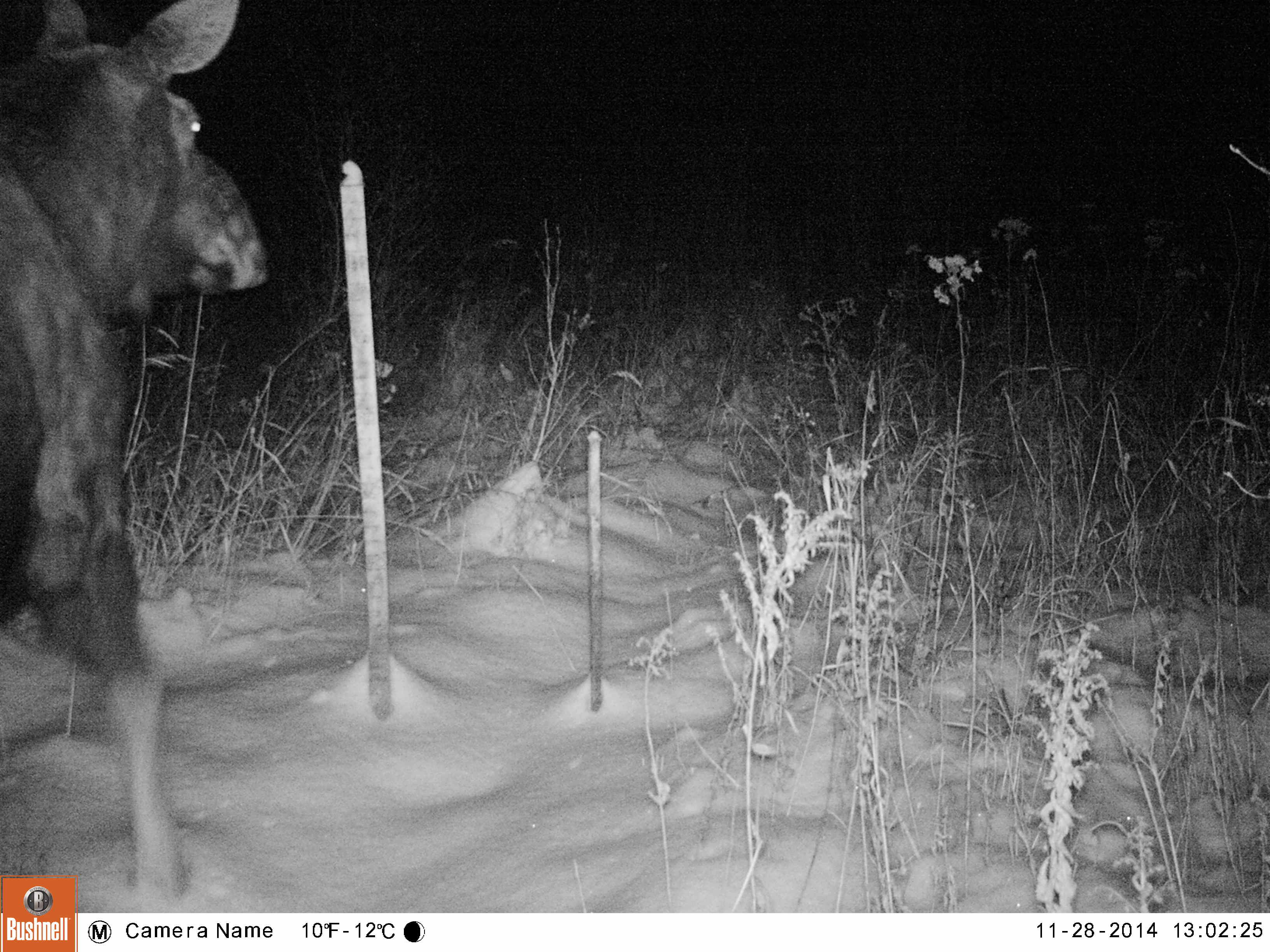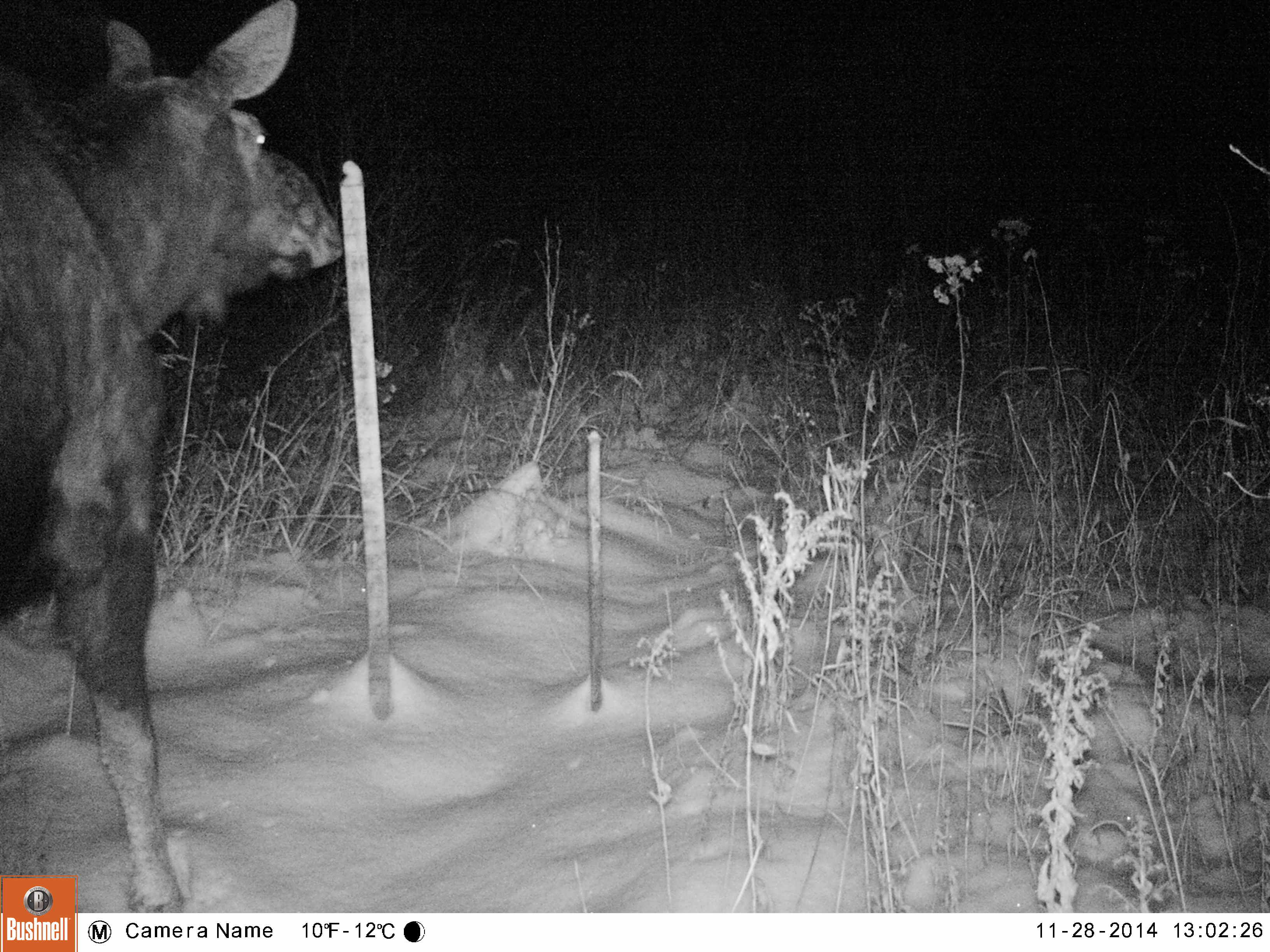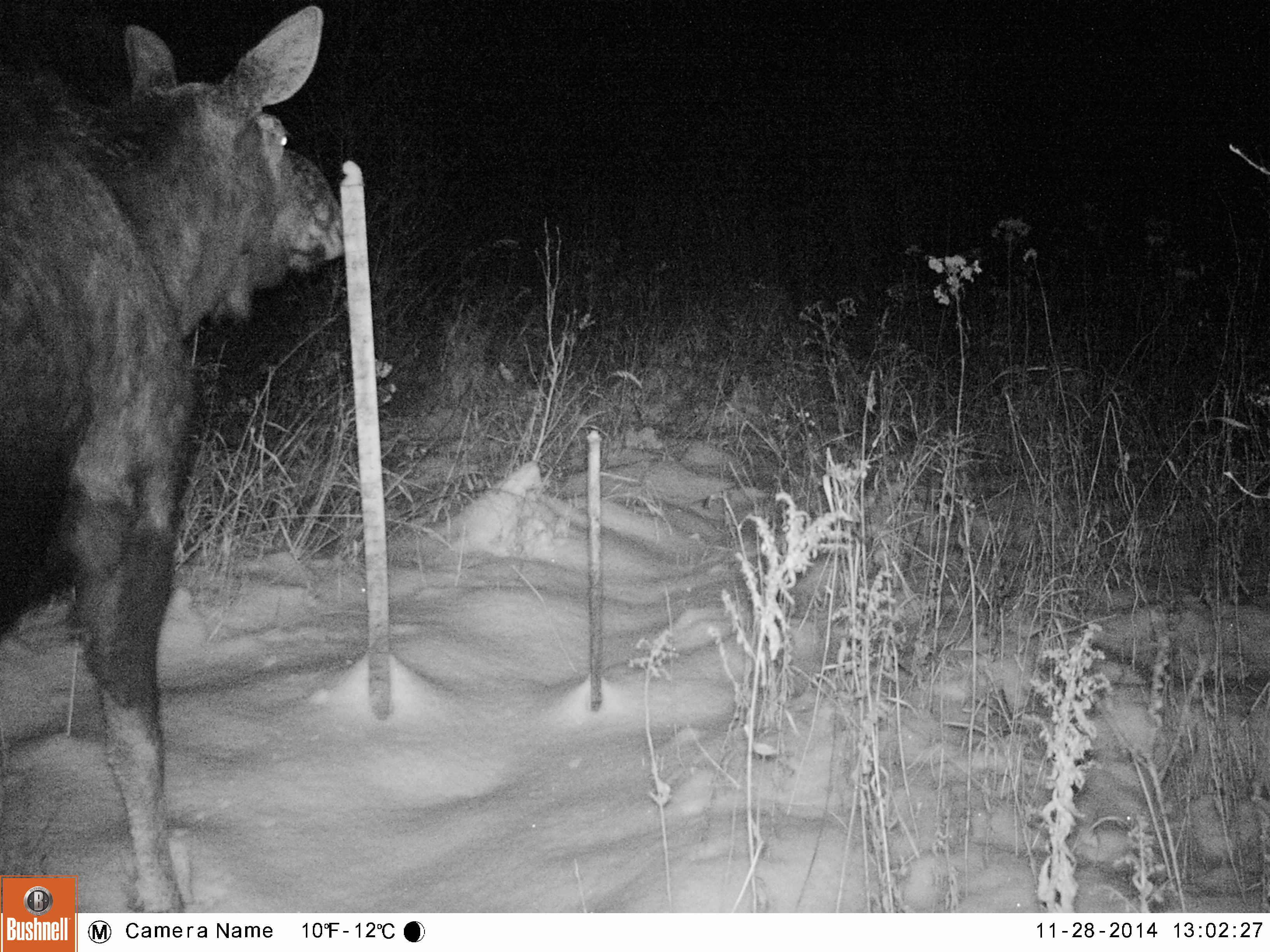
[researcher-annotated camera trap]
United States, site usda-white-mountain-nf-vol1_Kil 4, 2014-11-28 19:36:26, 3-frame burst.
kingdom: Animalia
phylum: Chordata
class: Mammalia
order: Artiodactyla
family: Cervidae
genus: Alces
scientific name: Alces alces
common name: moose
Moose (Alces alces).